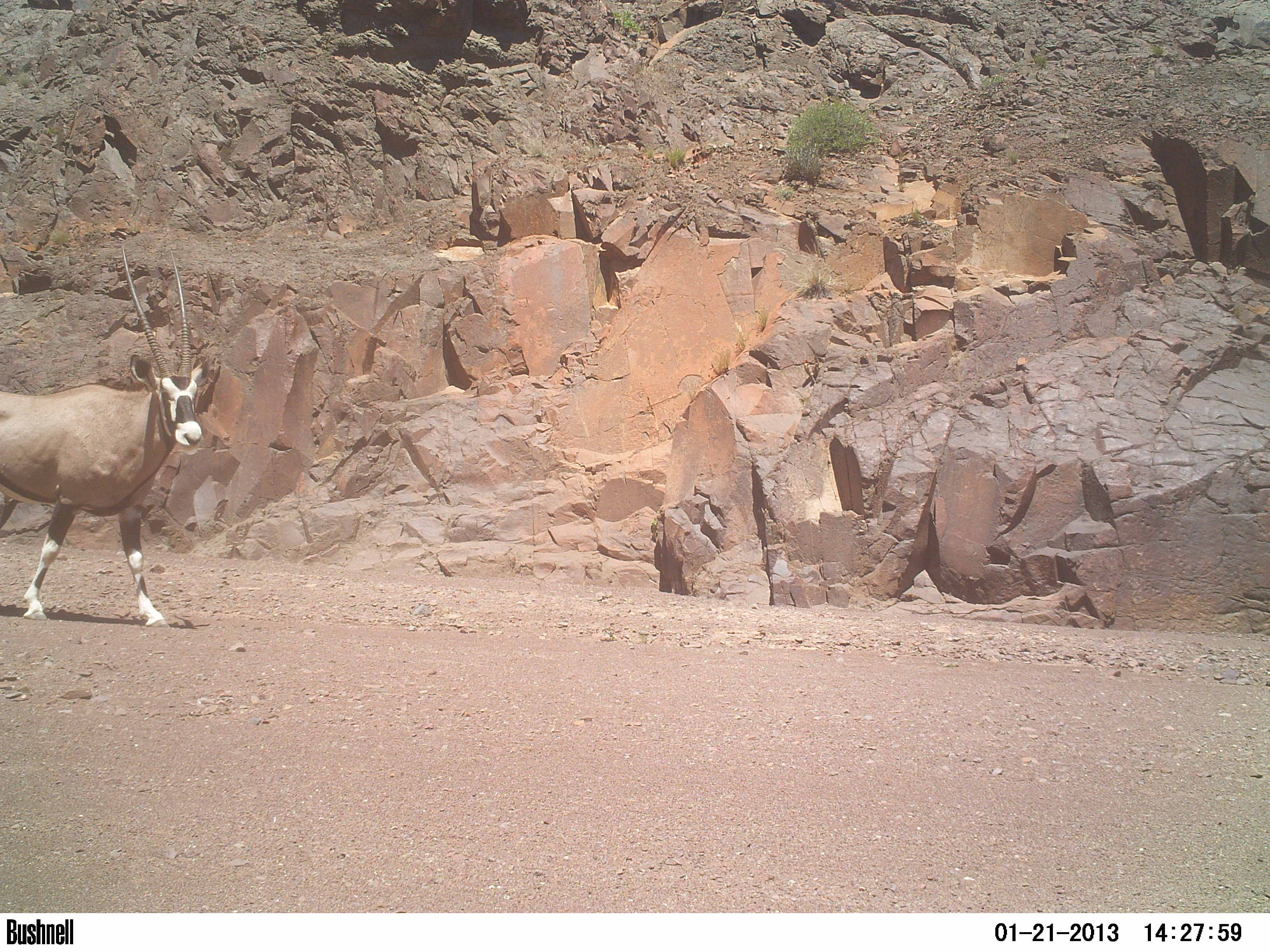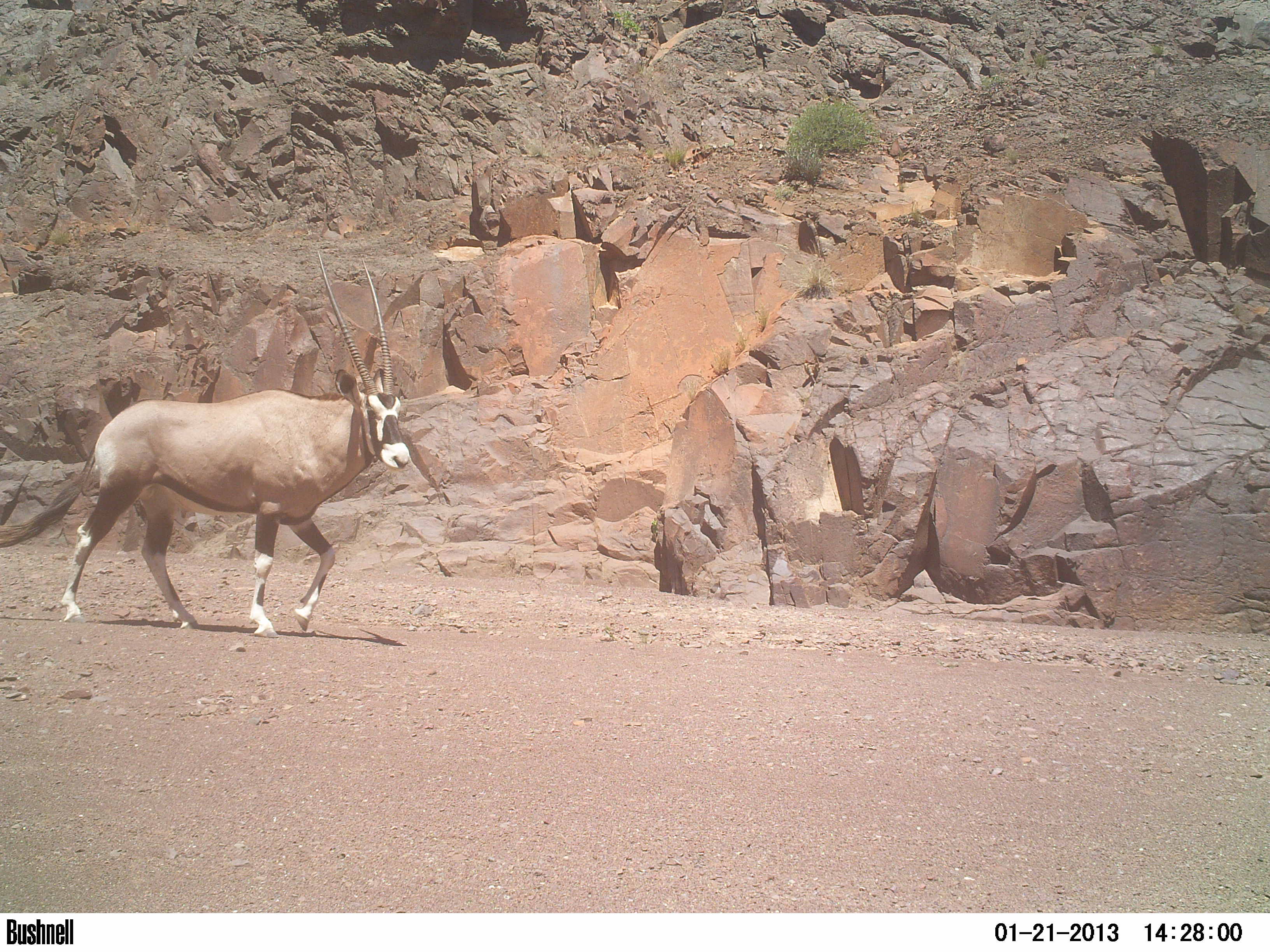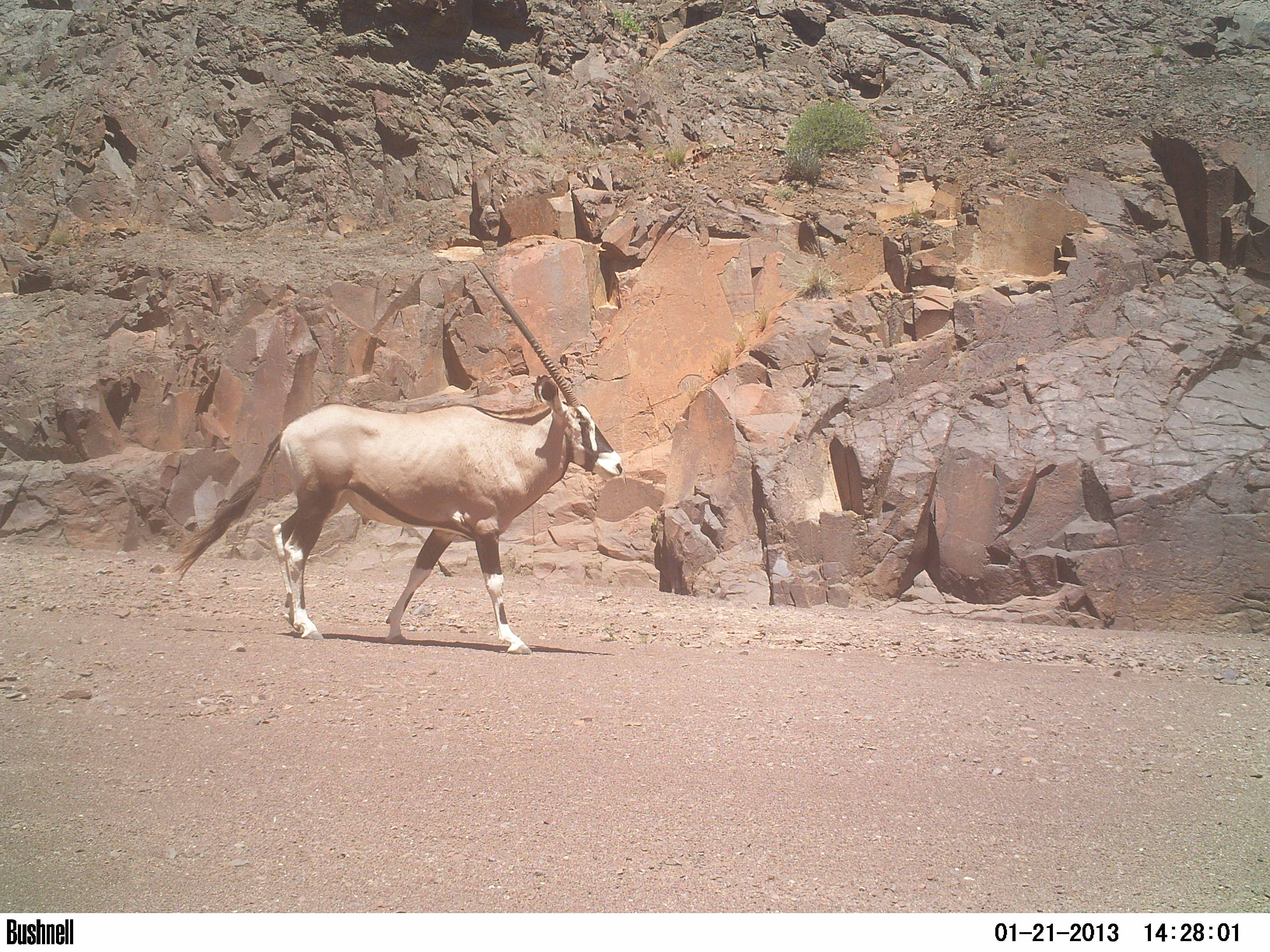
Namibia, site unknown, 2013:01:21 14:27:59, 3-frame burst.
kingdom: Animalia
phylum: Chordata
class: Mammalia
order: Artiodactyla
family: Bovidae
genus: Oryx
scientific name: Oryx gazella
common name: gemsbok